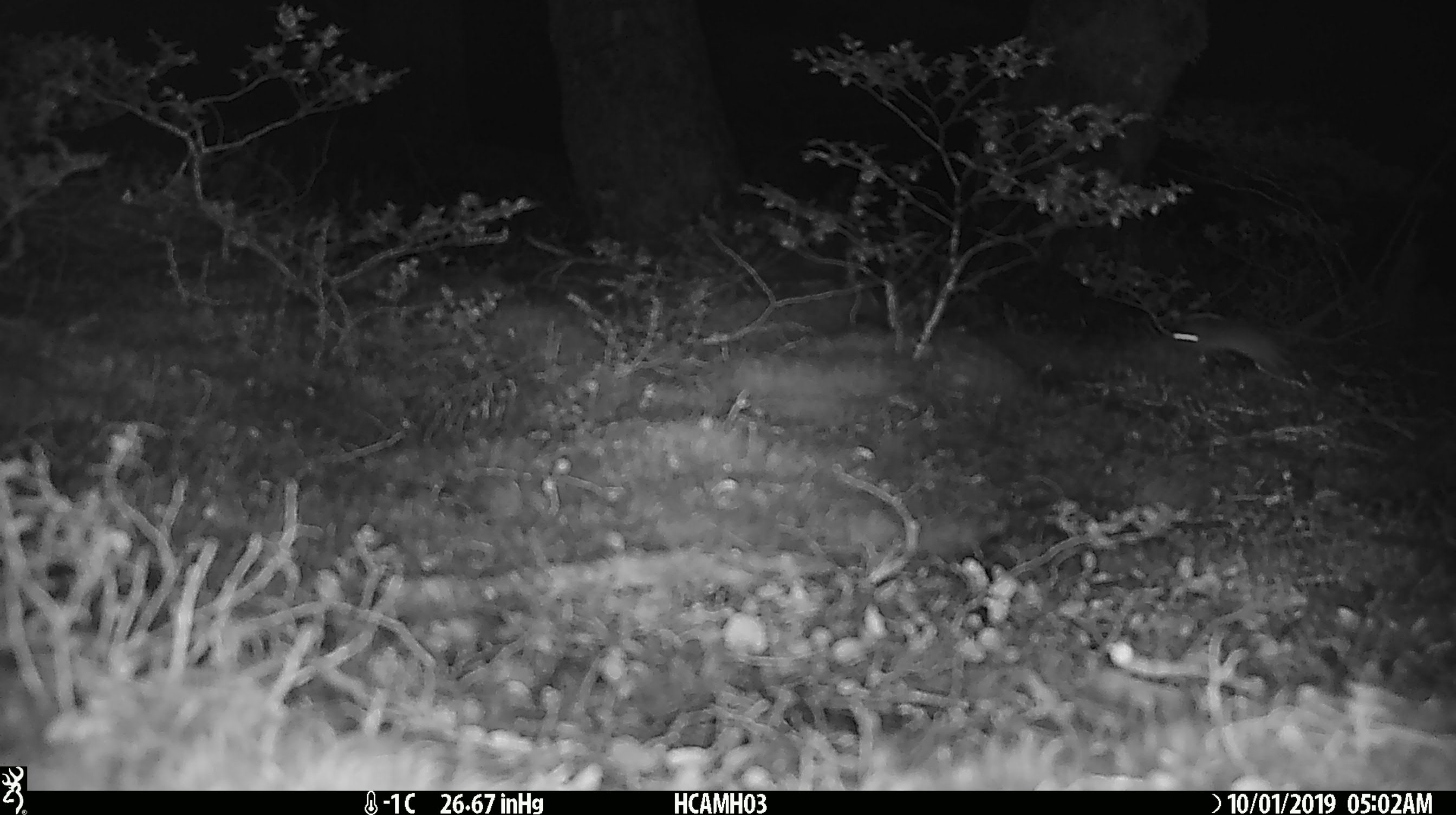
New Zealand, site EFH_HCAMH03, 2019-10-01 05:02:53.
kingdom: Animalia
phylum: Chordata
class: Mammalia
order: Rodentia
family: Muridae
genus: Mus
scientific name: Mus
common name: mouse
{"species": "mouse (Mus)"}